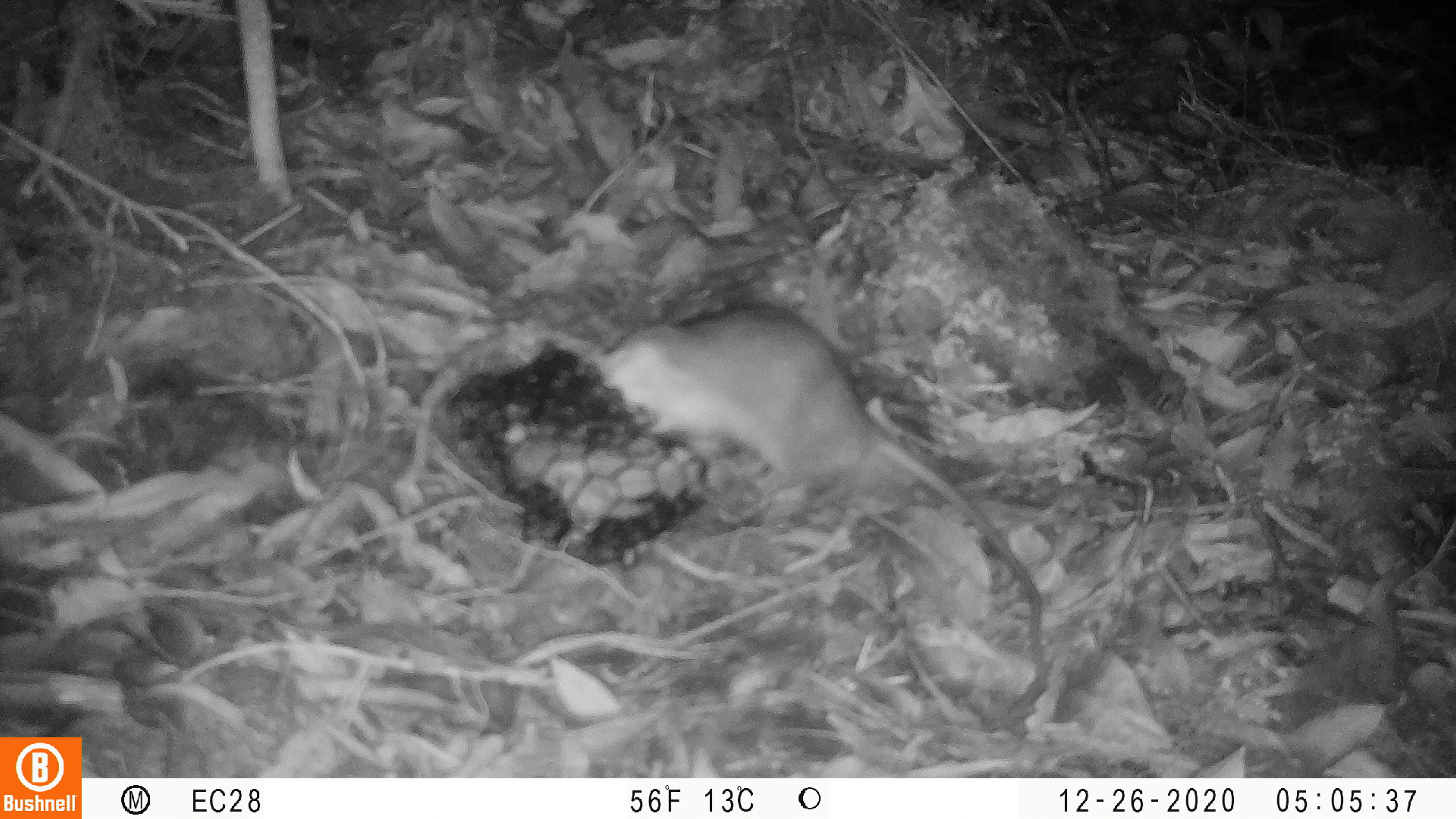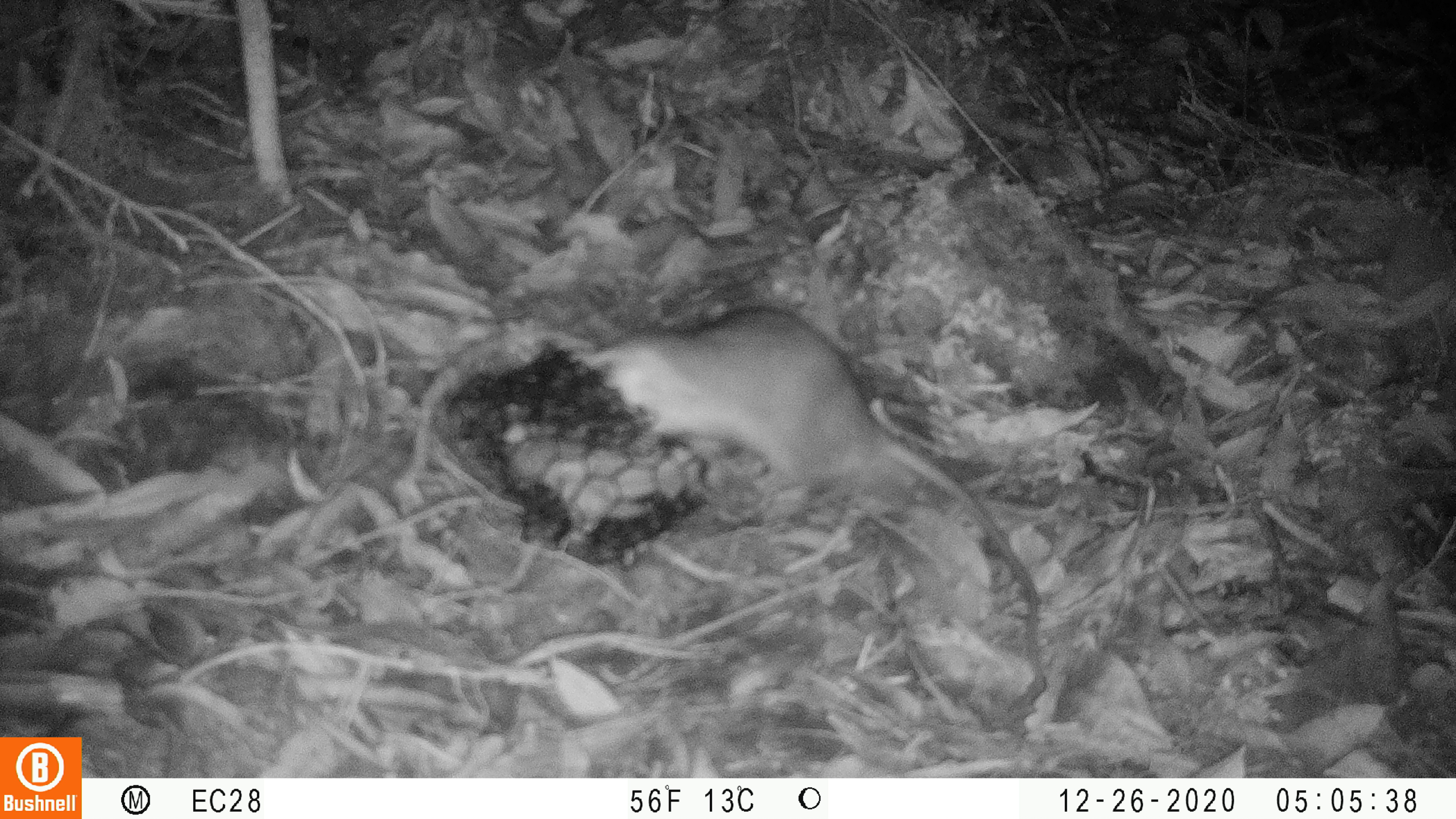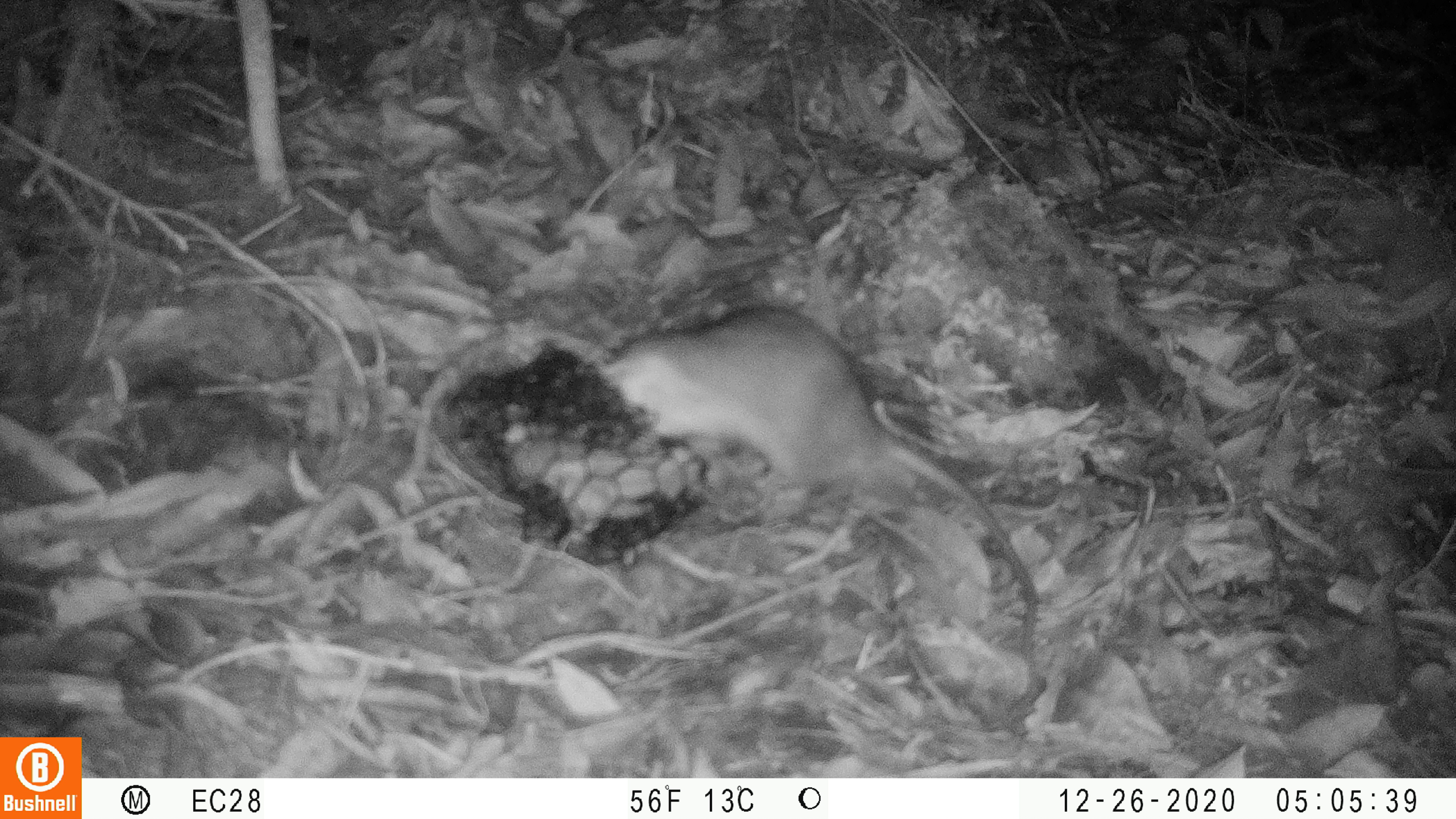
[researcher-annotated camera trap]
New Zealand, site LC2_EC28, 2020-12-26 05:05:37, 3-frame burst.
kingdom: Animalia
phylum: Chordata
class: Mammalia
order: Rodentia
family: Muridae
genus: Rattus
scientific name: Rattus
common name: rat